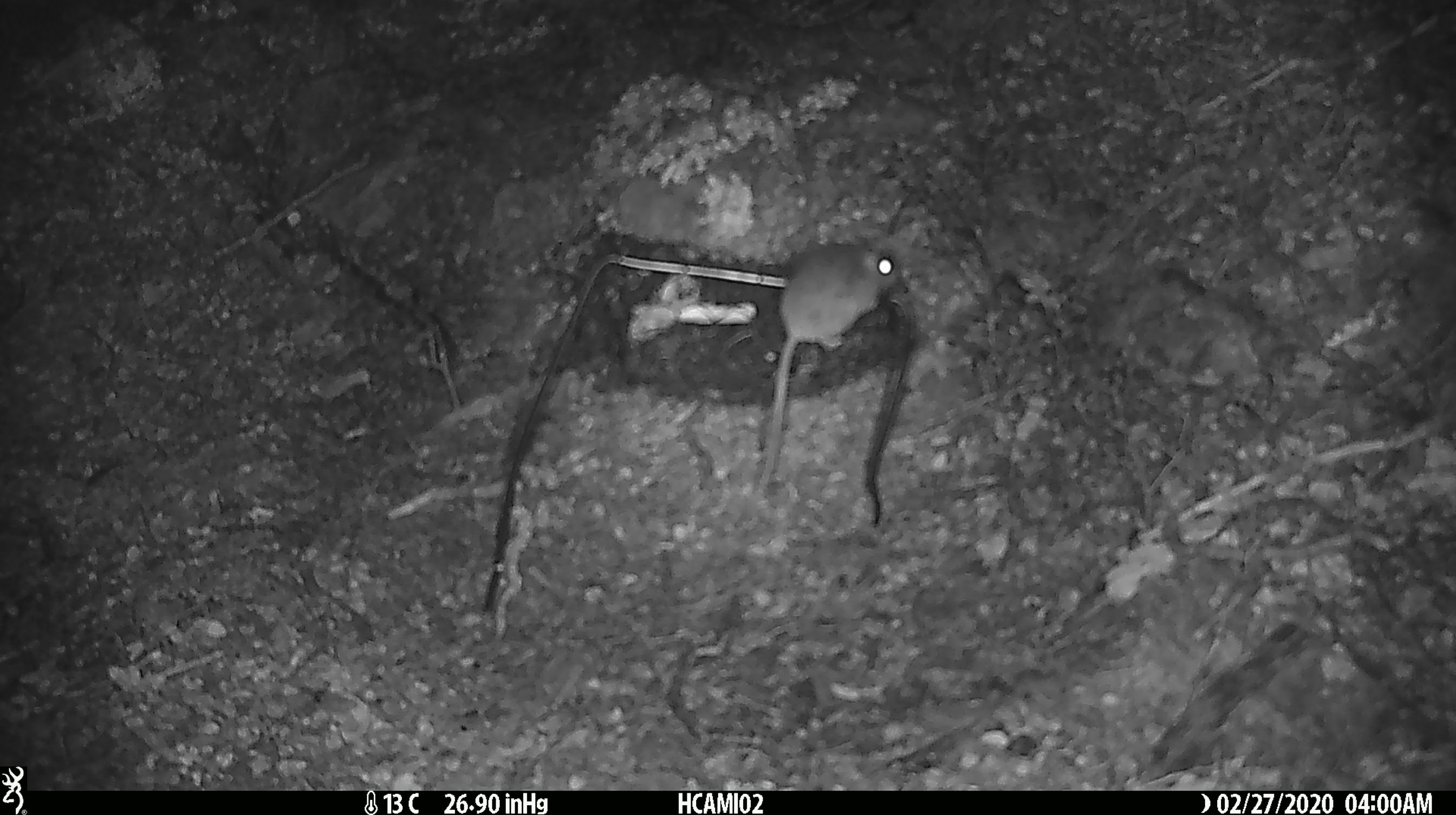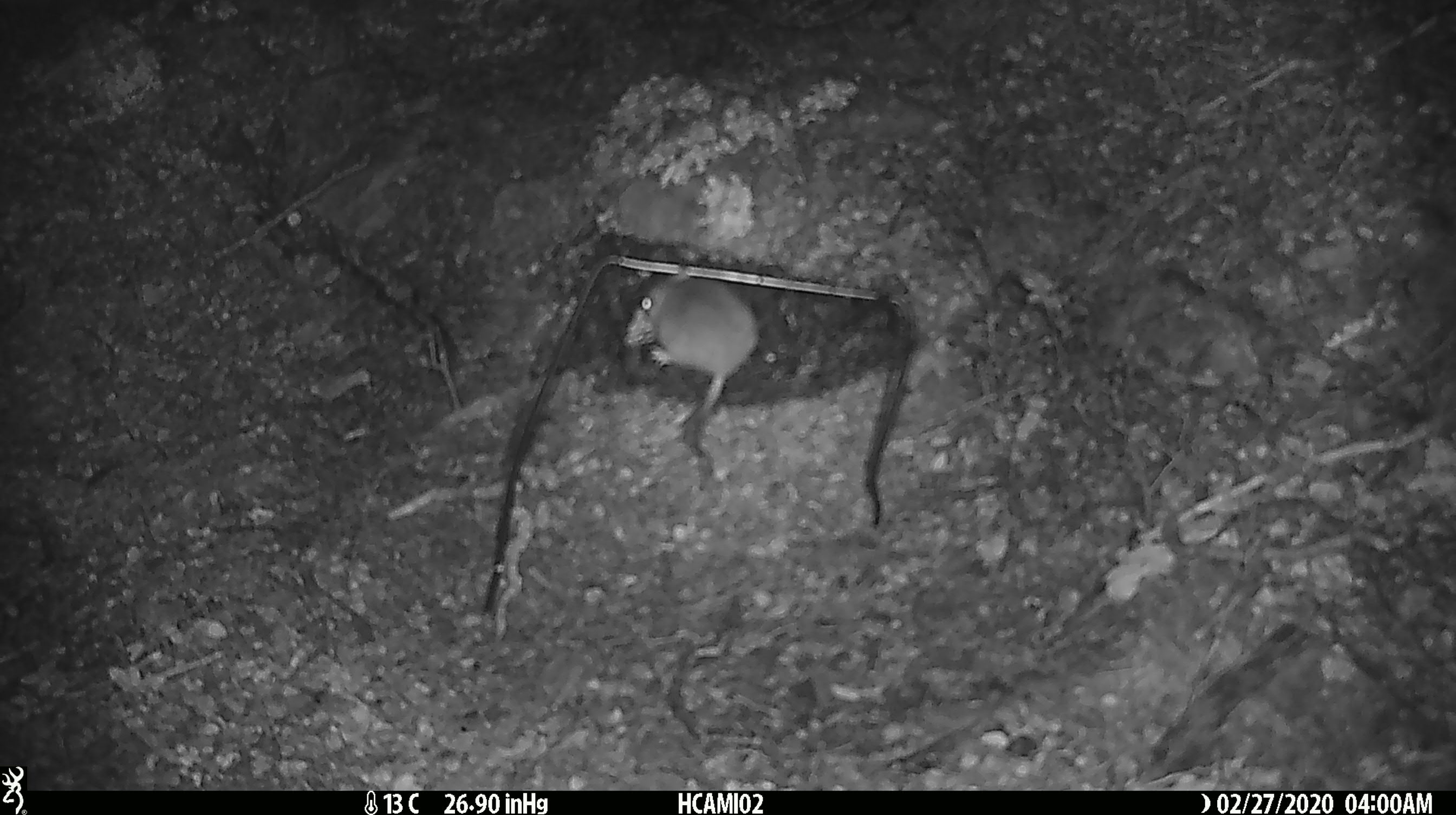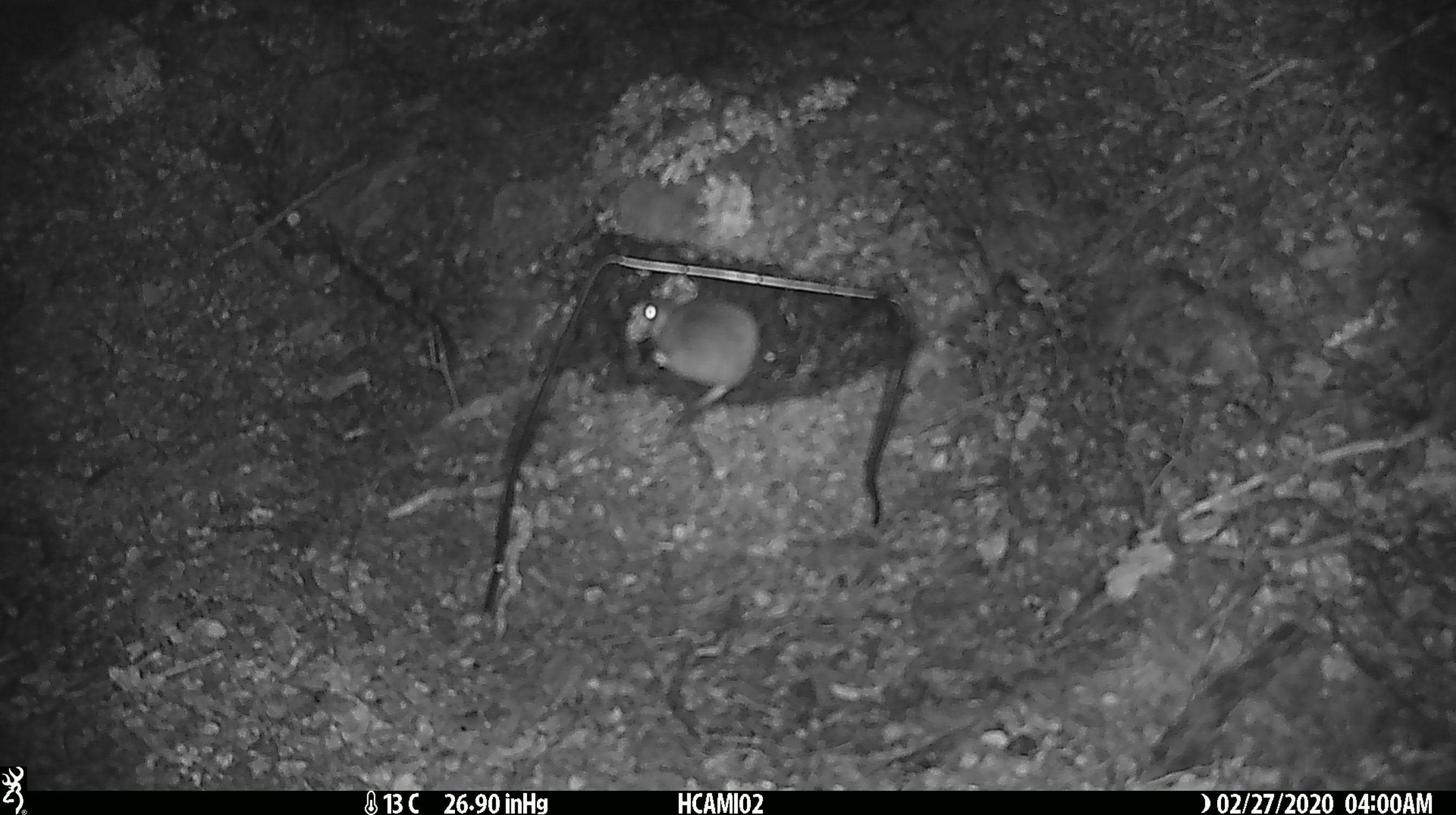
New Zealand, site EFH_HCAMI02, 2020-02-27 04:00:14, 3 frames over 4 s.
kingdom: Animalia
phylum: Chordata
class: Mammalia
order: Rodentia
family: Muridae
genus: Mus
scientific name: Mus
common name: mouse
Mouse (Mus).